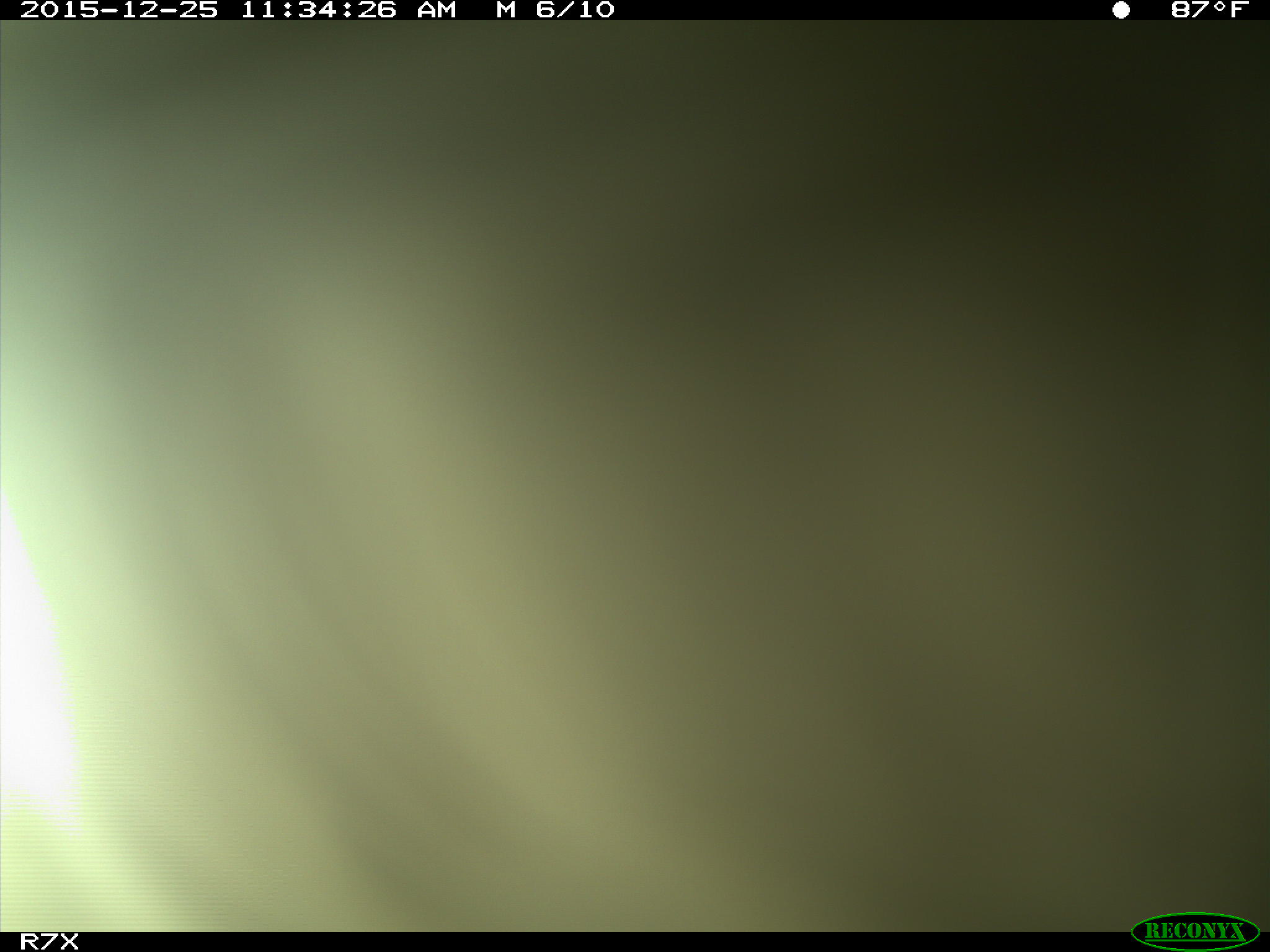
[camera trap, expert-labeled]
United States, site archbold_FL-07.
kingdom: Animalia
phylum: Chordata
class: Mammalia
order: Artiodactyla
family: Bovidae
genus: Bos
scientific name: Bos taurus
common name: domestic cow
Bos taurus (domestic cow).